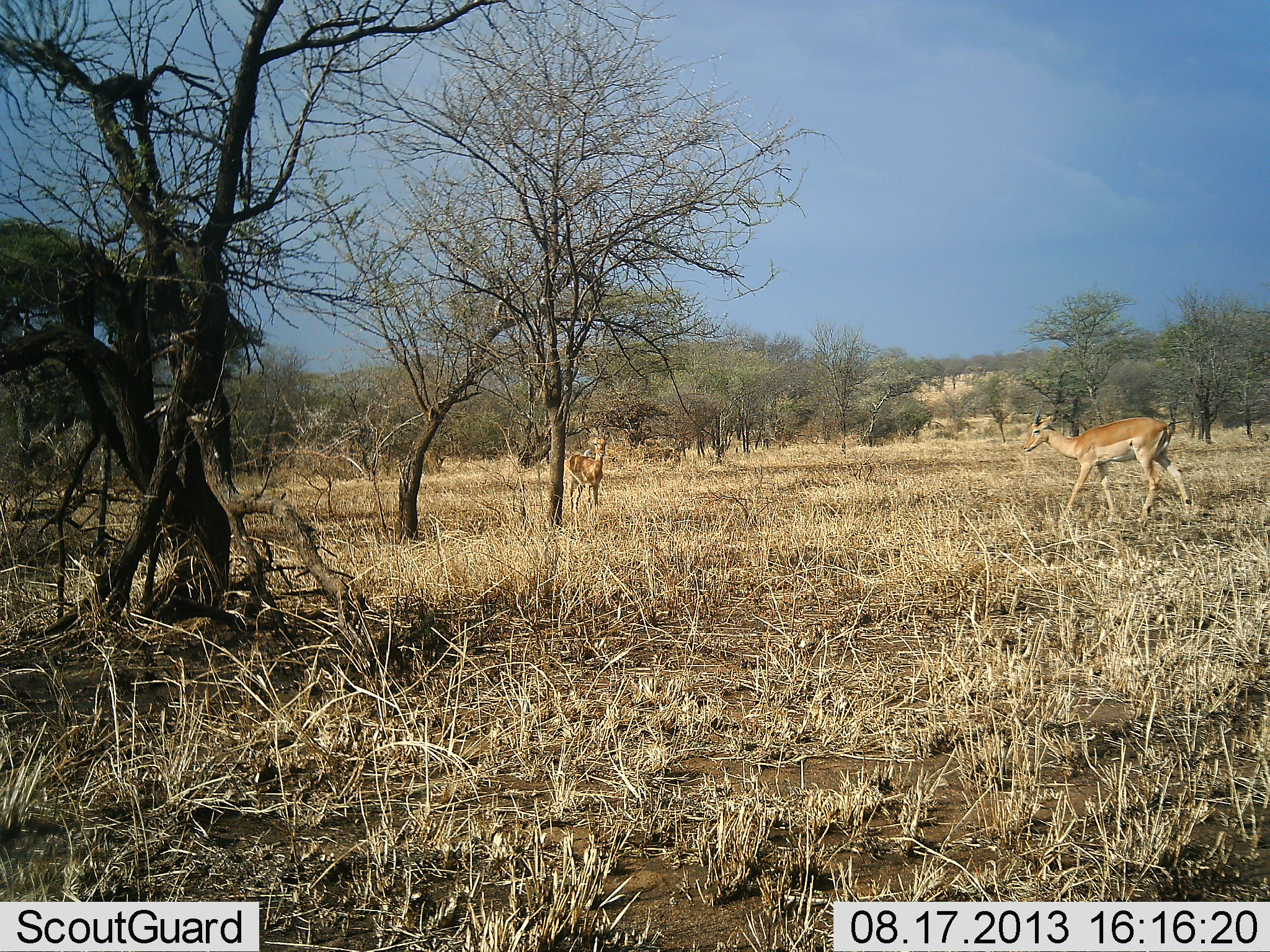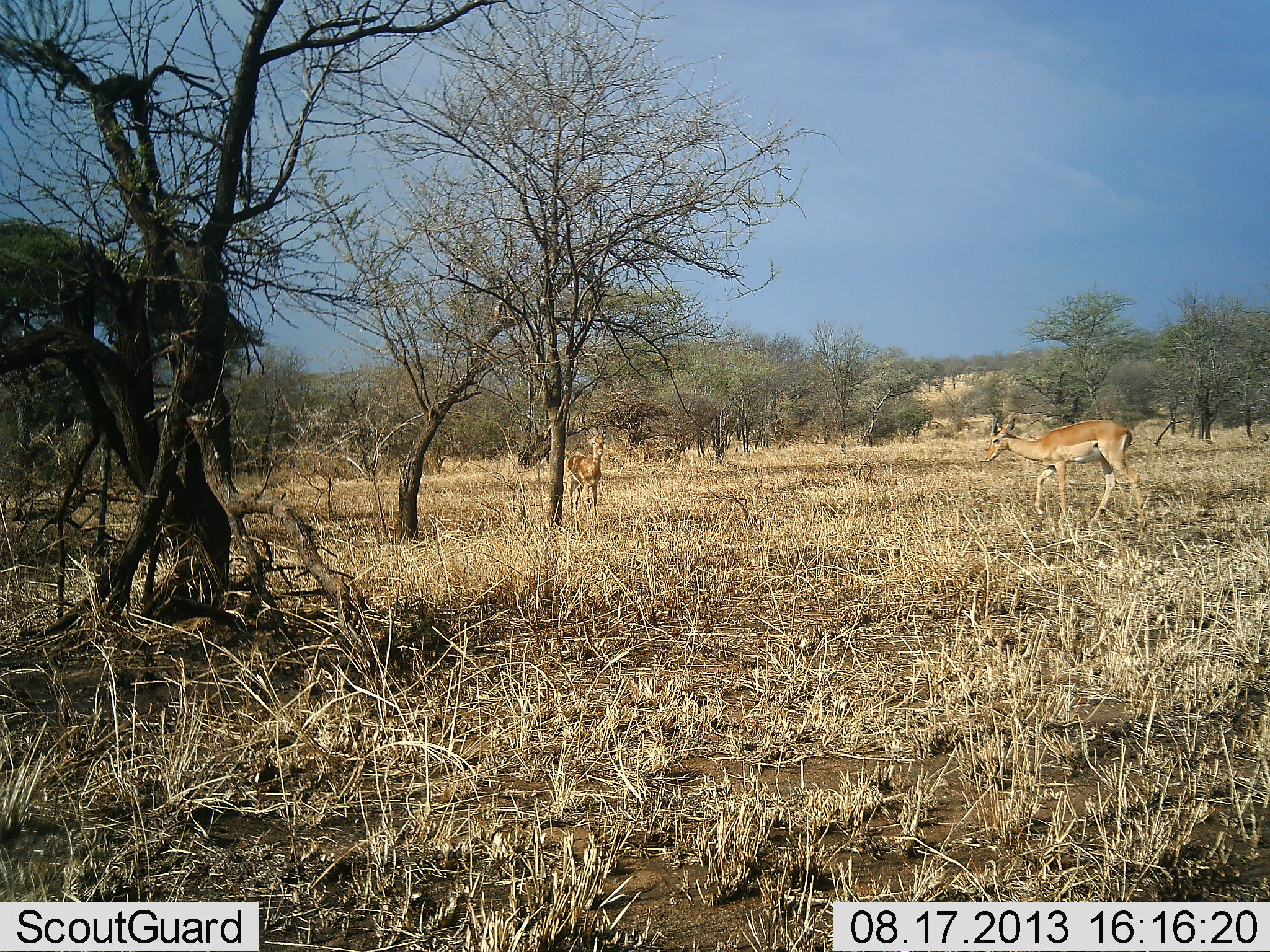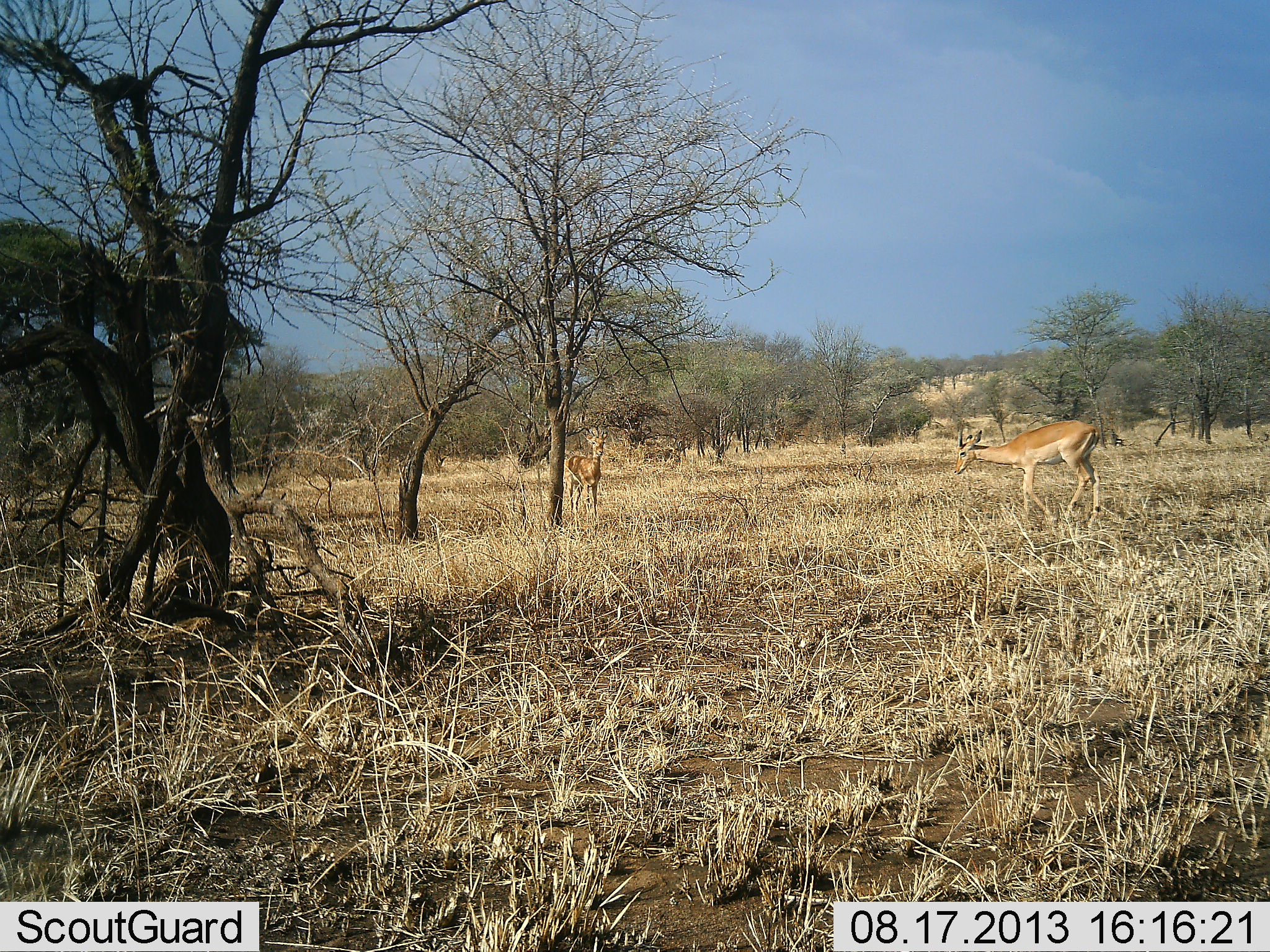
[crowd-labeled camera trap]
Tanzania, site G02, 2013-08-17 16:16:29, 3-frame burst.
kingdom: Animalia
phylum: Chordata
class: Mammalia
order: Artiodactyla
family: Bovidae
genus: Aepyceros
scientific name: Aepyceros melampus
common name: impala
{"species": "impala (Aepyceros melampus)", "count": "2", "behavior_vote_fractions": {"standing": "100%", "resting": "0%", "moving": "83%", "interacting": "0%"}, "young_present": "0%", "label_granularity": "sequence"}